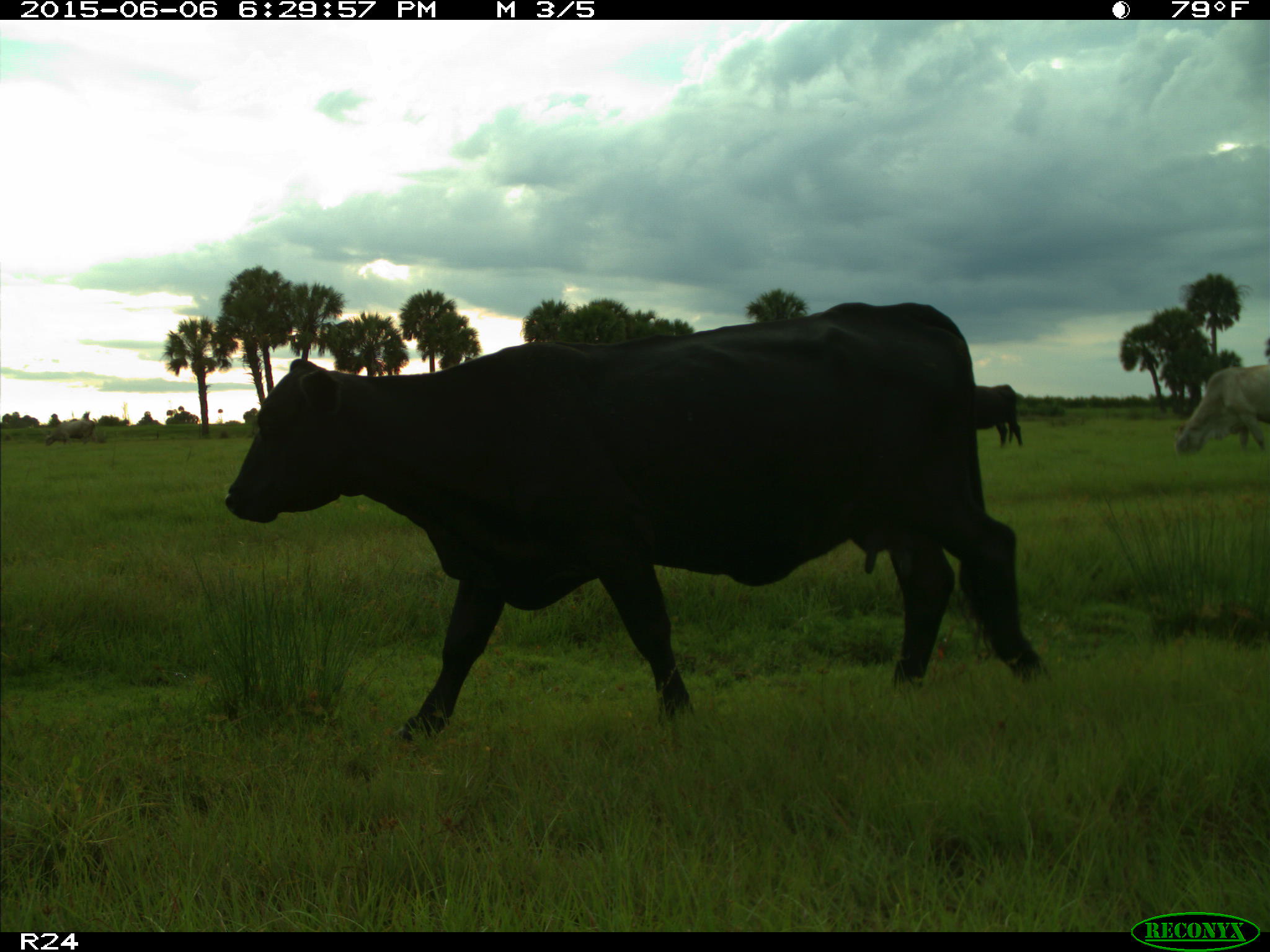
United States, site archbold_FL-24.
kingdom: Animalia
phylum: Chordata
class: Mammalia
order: Artiodactyla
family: Bovidae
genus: Bos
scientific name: Bos taurus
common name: domestic cow